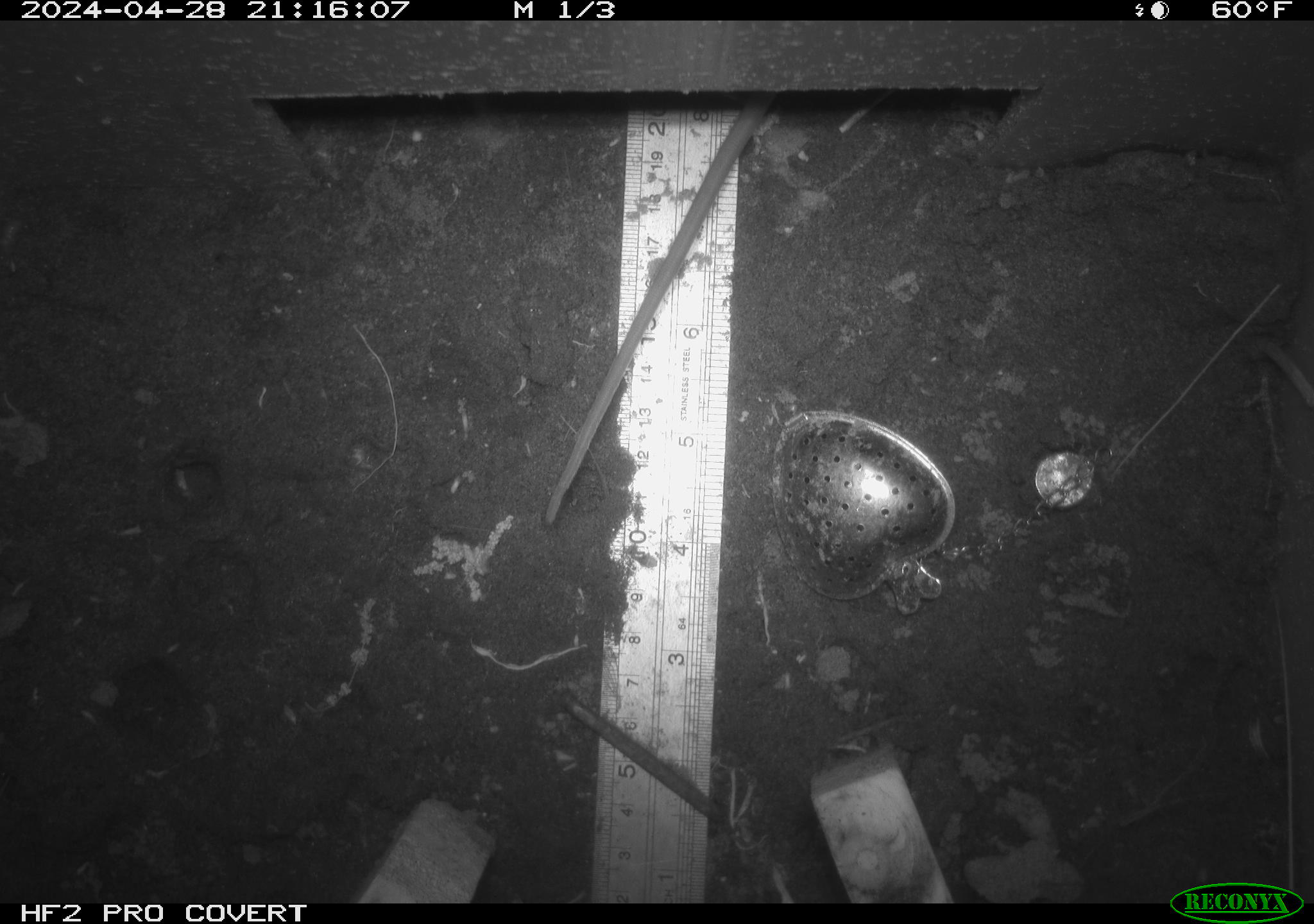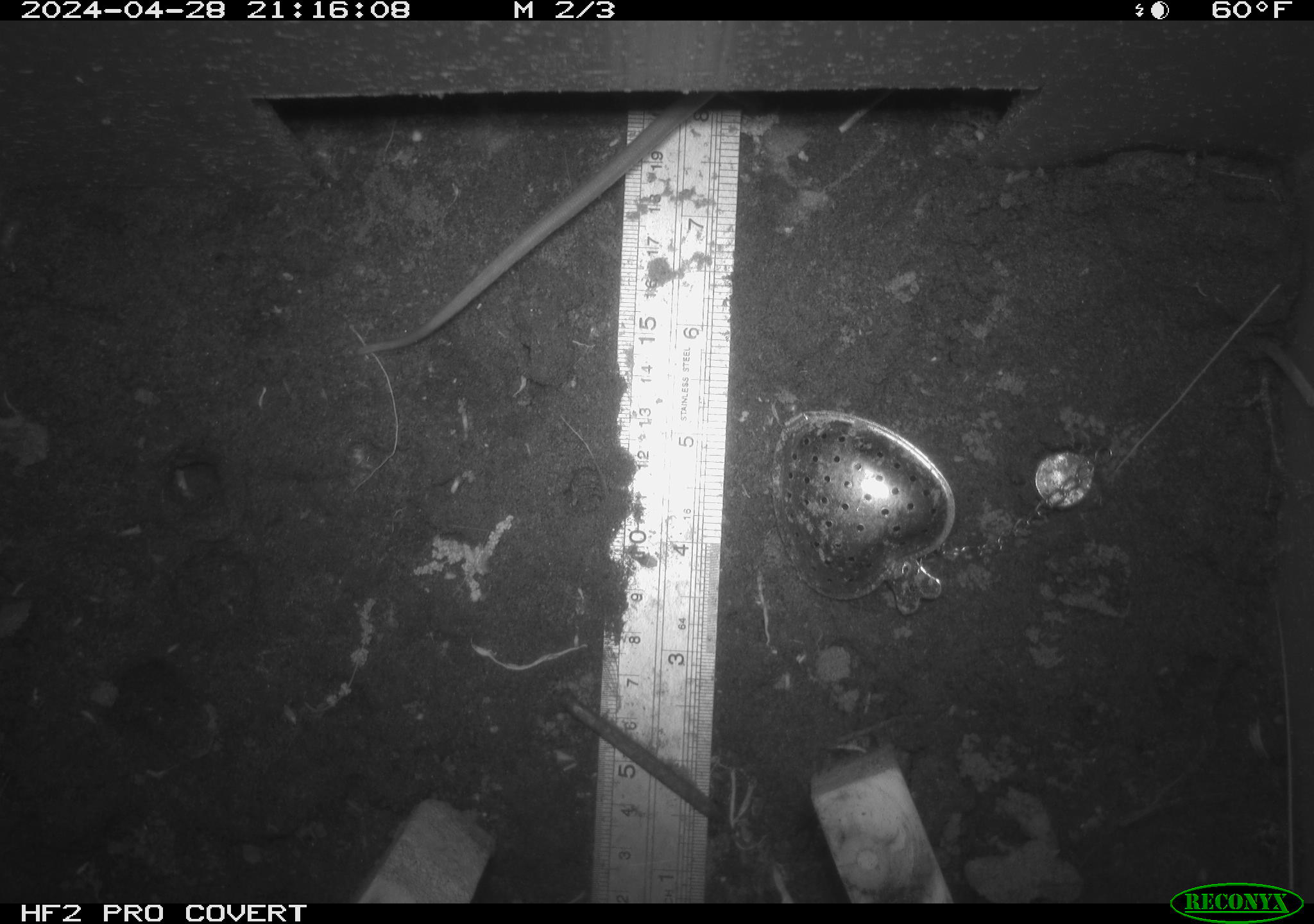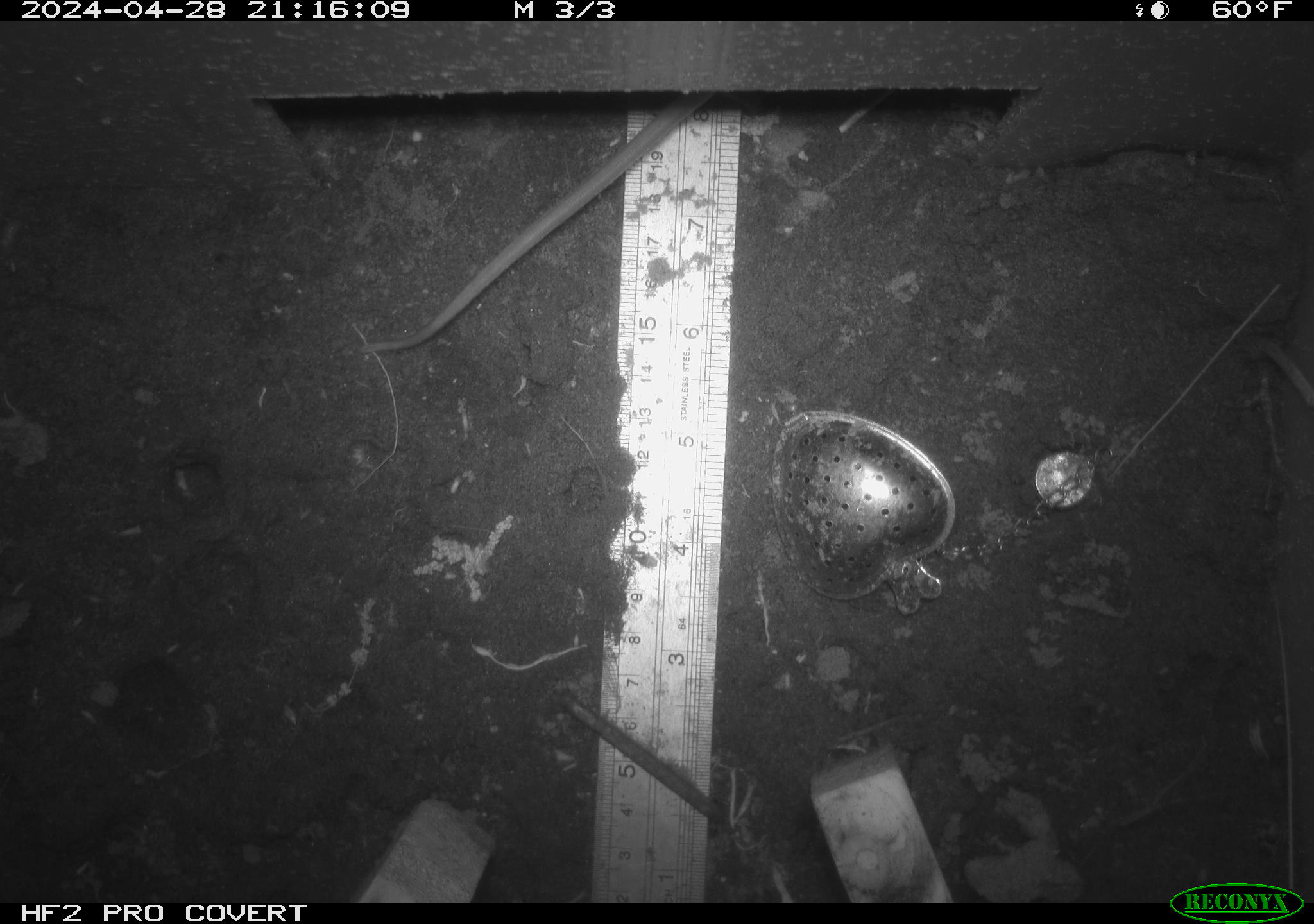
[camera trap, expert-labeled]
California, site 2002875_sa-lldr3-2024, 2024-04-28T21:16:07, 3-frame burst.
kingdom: Animalia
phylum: Chordata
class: Mammalia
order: Rodentia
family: Muridae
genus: Rattus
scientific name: Rattus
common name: rat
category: rattus species